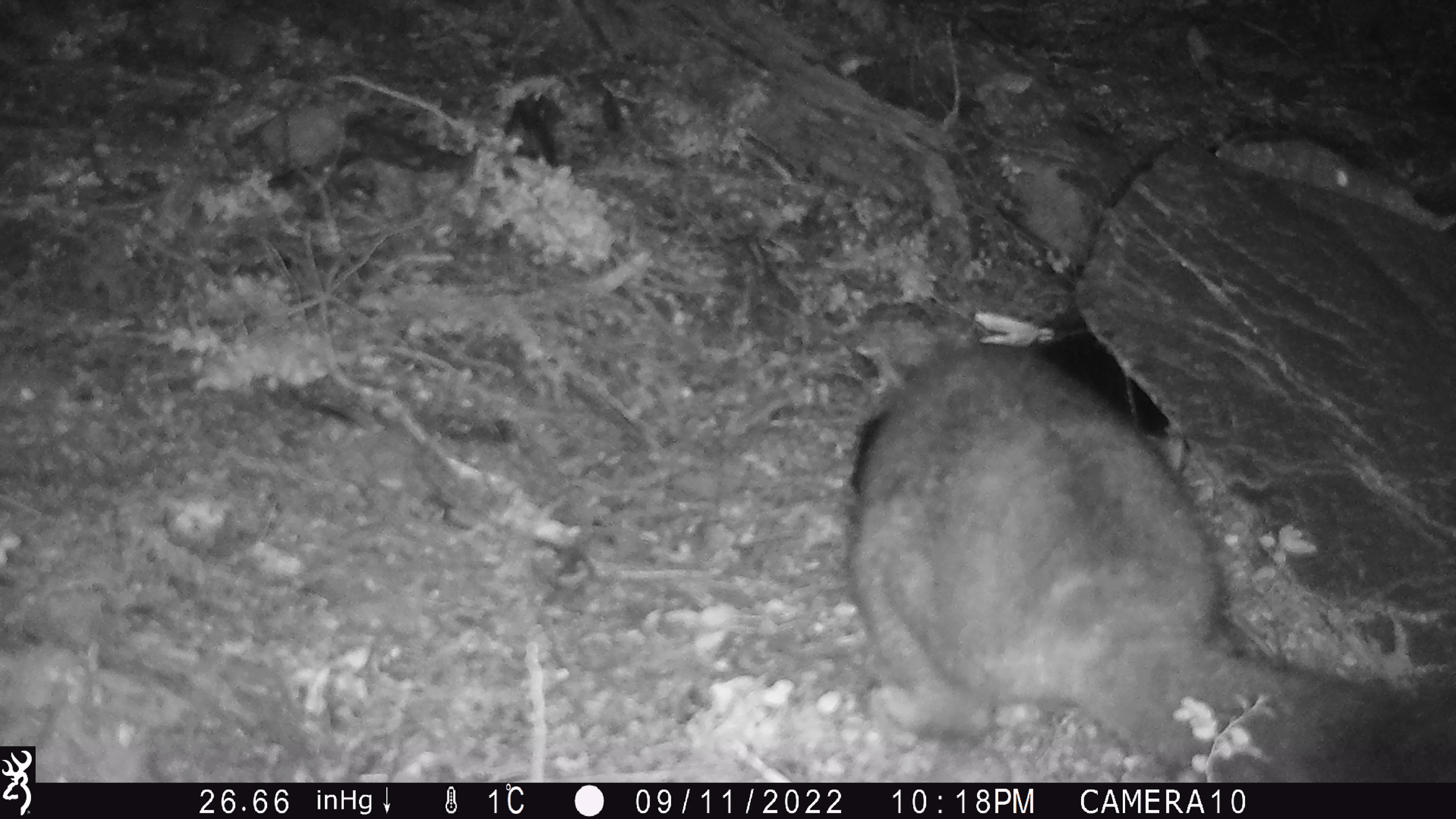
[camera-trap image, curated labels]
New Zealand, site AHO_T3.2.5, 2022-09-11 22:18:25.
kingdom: Animalia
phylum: Chordata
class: Mammalia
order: Diprotodontia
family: Phalangeridae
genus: Trichosurus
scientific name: Trichosurus vulpecula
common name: common brushtail possum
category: possum